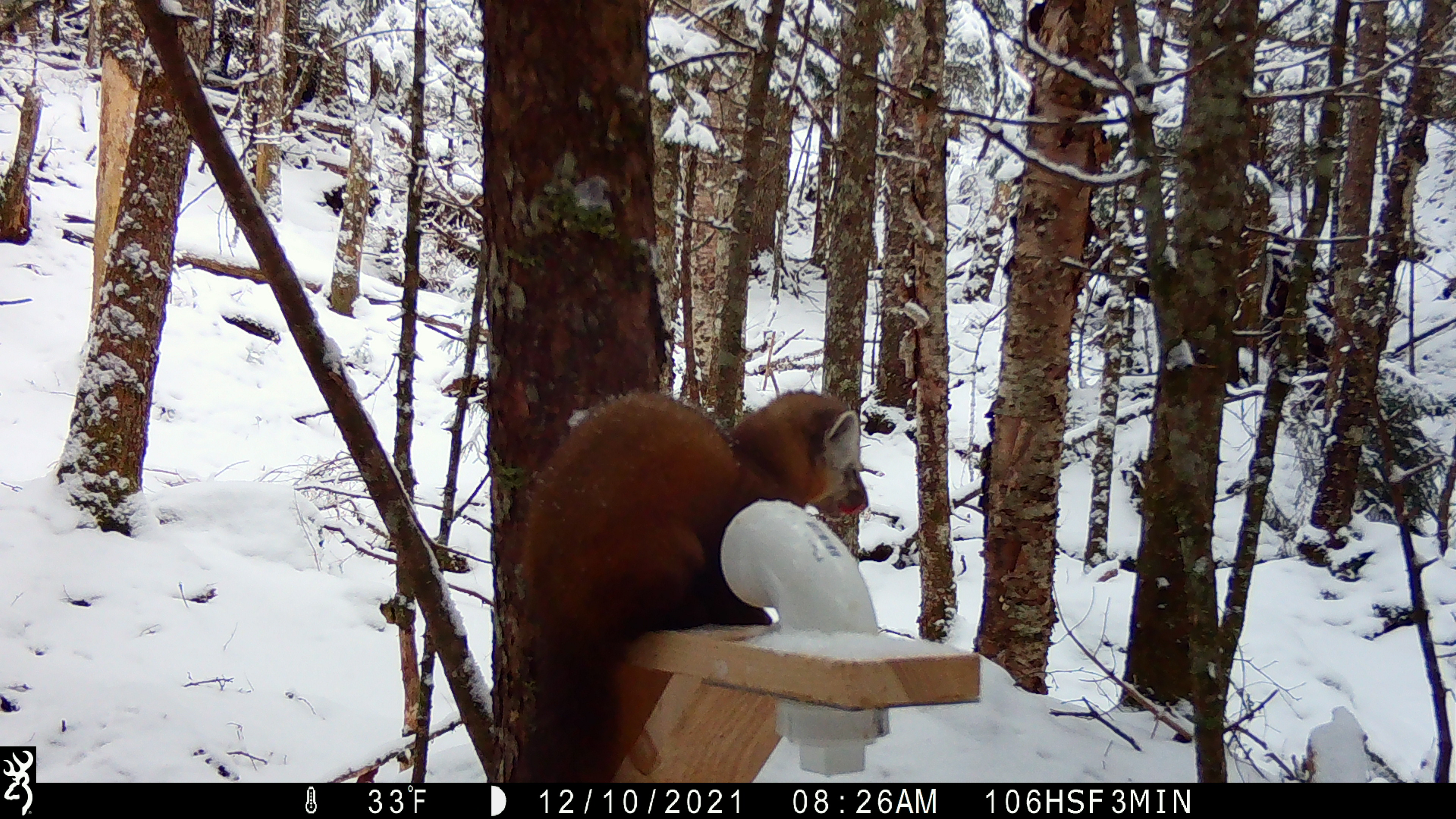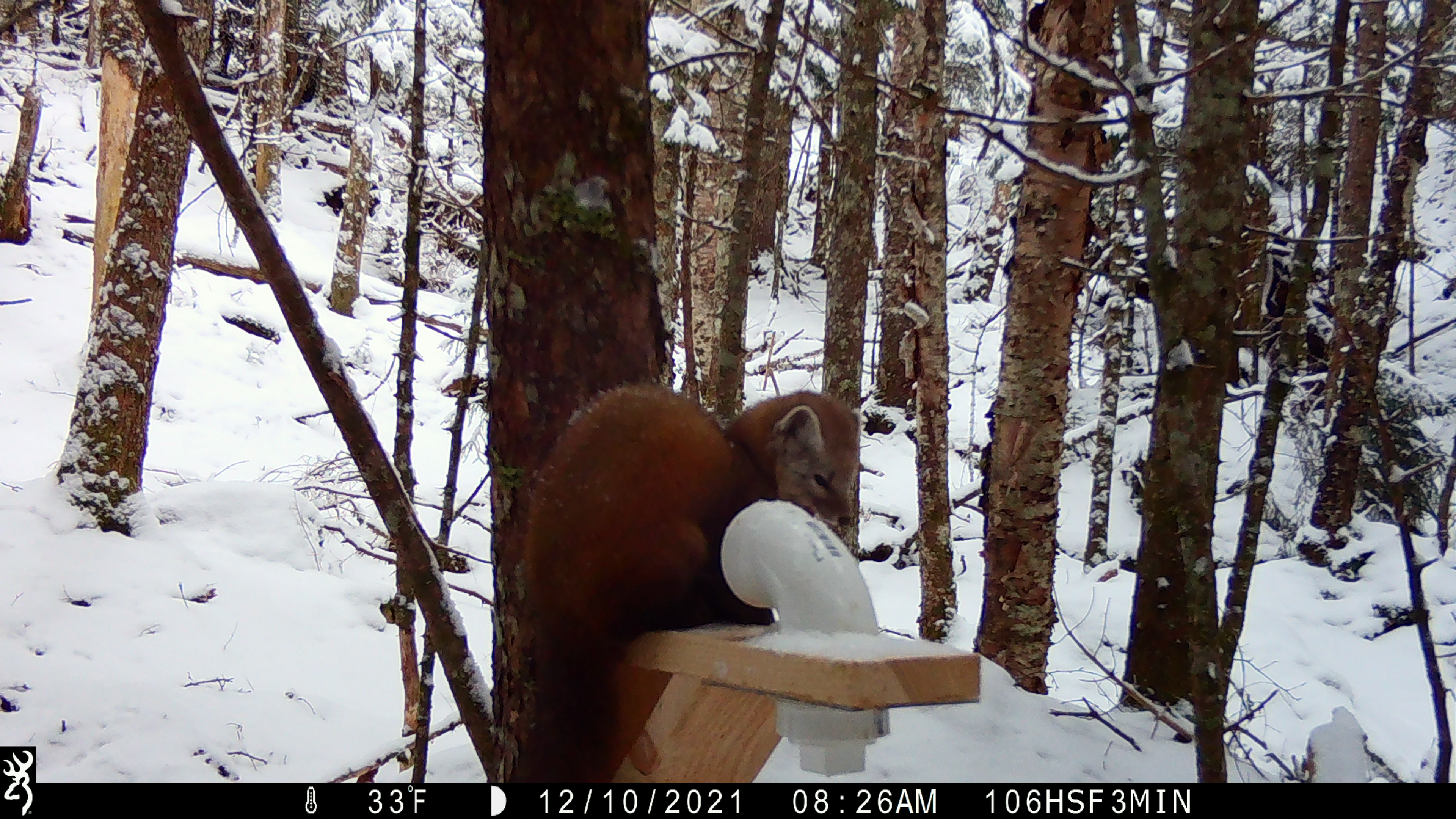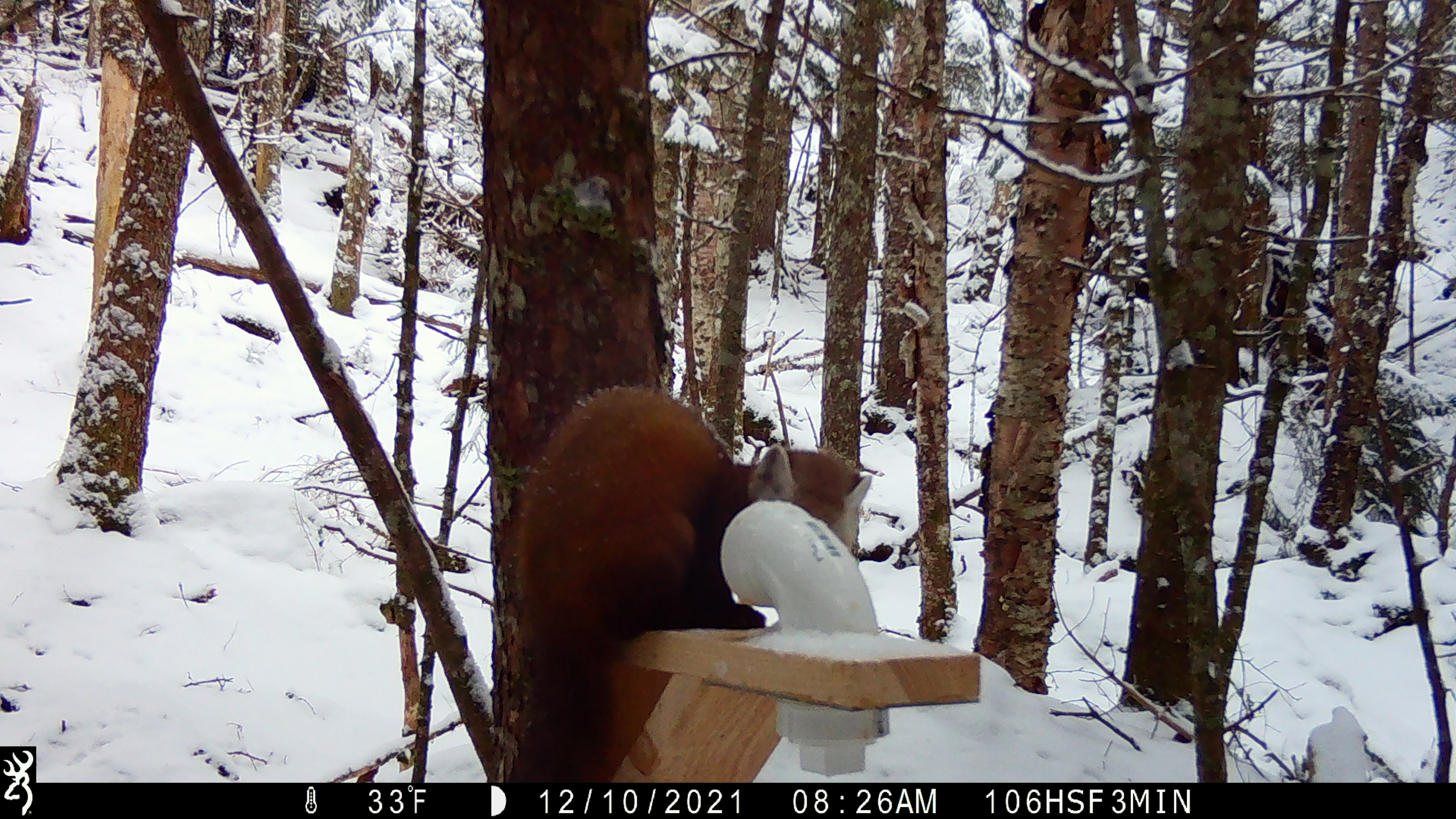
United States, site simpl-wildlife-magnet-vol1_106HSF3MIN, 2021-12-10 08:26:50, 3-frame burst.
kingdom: Animalia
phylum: Chordata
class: Mammalia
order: Carnivora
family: Mustelidae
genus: Martes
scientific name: Martes americana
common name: american marten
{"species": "american marten (Martes americana)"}